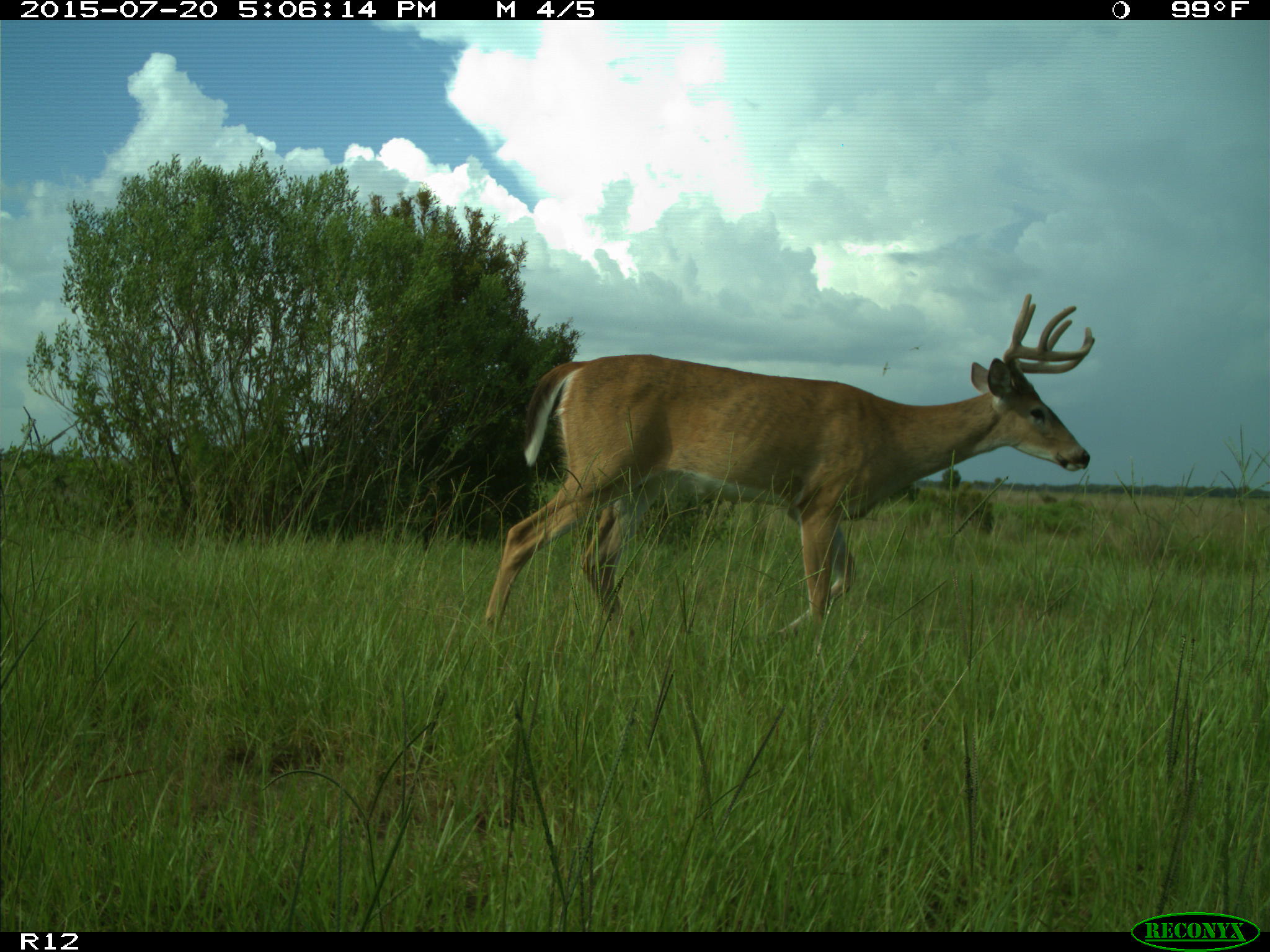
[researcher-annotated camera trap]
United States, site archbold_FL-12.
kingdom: Animalia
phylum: Chordata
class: Mammalia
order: Artiodactyla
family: Cervidae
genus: Odocoileus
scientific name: Odocoileus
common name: deer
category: unidentified deer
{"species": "unidentified deer (deer) (Odocoileus)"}